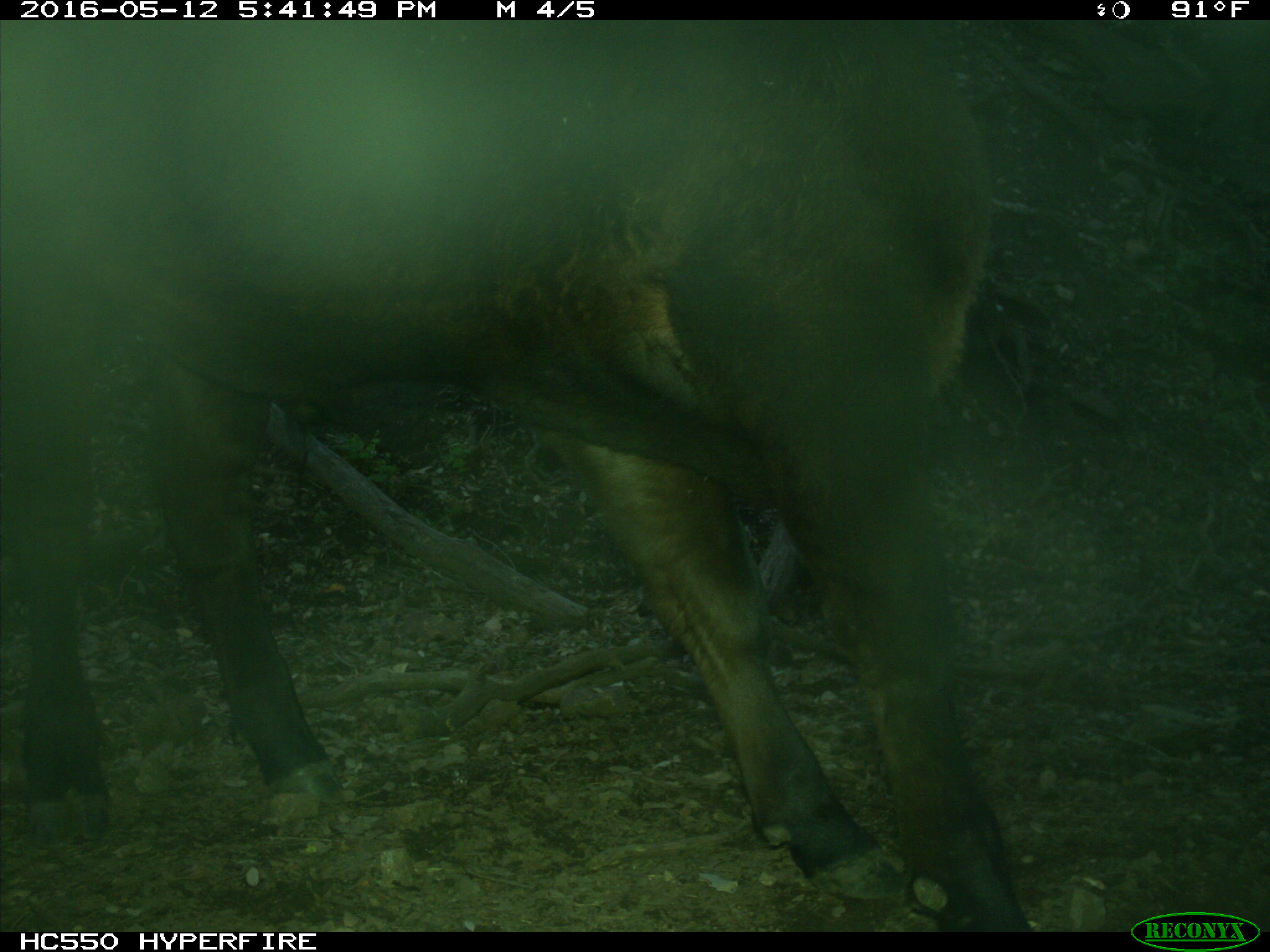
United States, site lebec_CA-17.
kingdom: Animalia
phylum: Chordata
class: Mammalia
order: Artiodactyla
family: Bovidae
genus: Bos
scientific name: Bos taurus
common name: domestic cow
Bos taurus (domestic cow).